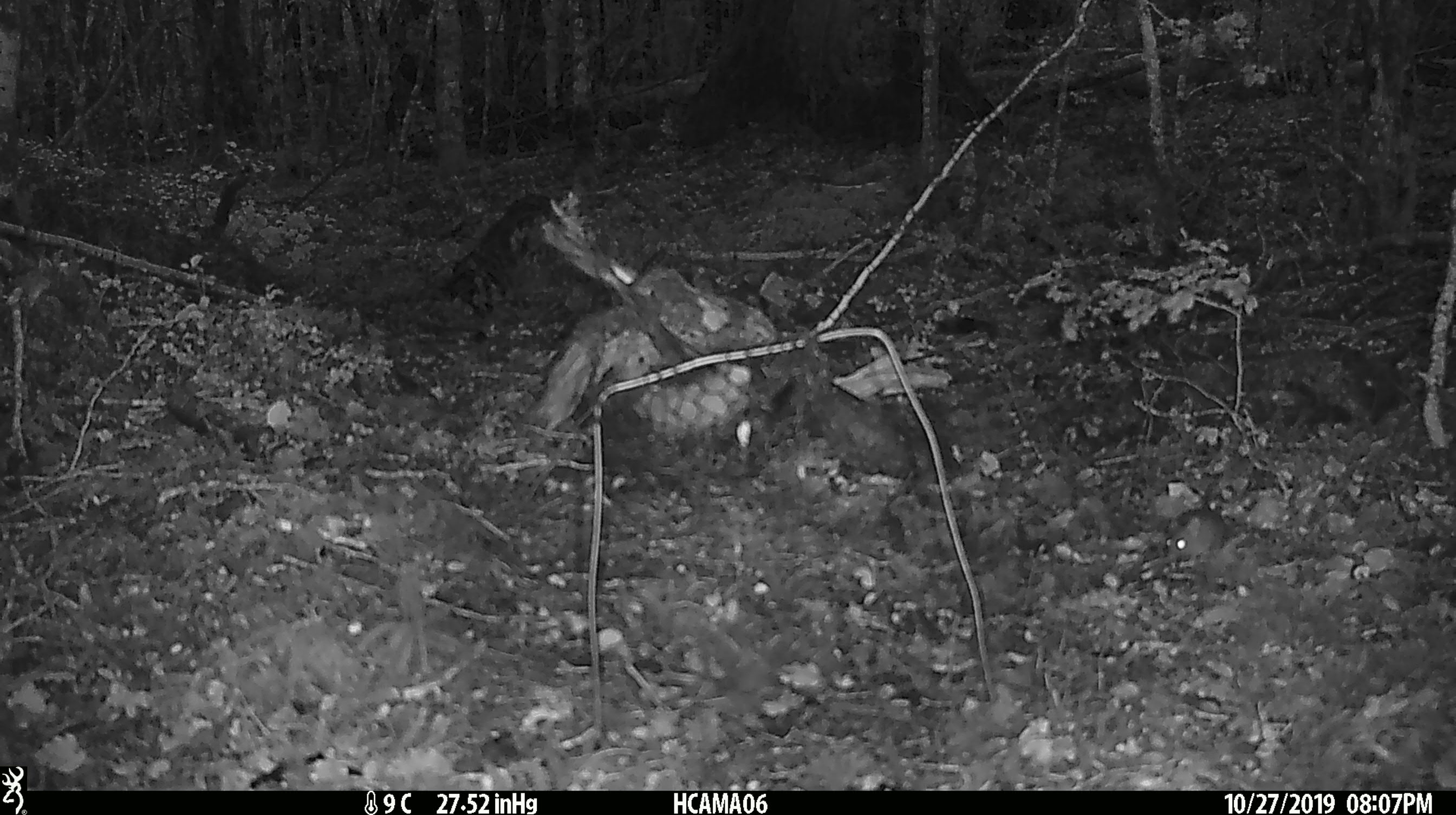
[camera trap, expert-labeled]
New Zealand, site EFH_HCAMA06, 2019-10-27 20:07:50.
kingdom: Animalia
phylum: Chordata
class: Mammalia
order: Rodentia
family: Muridae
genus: Mus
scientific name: Mus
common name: mouse